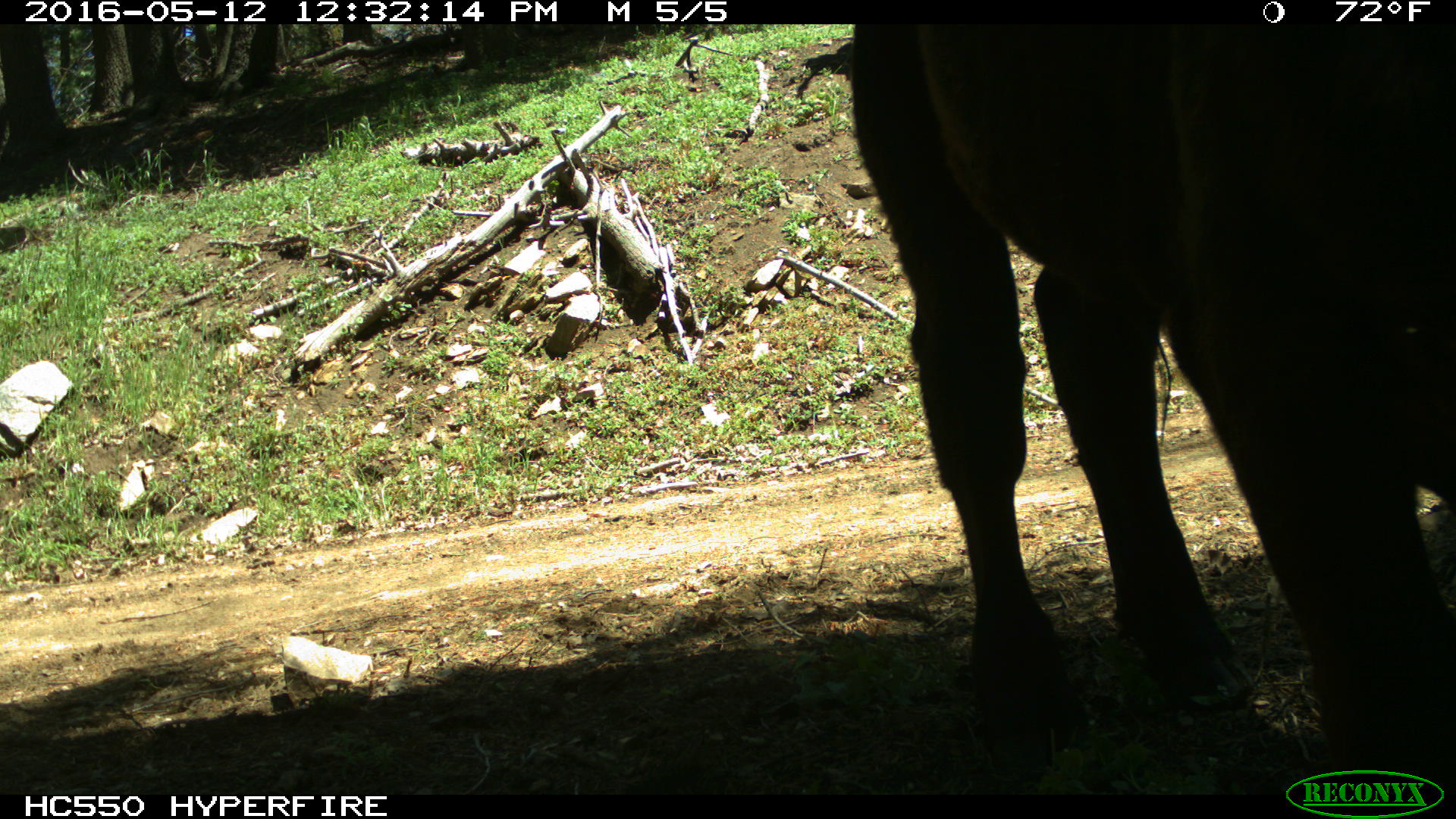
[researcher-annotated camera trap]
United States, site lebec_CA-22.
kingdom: Animalia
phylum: Chordata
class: Mammalia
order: Artiodactyla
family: Bovidae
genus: Bos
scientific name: Bos taurus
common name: domestic cow